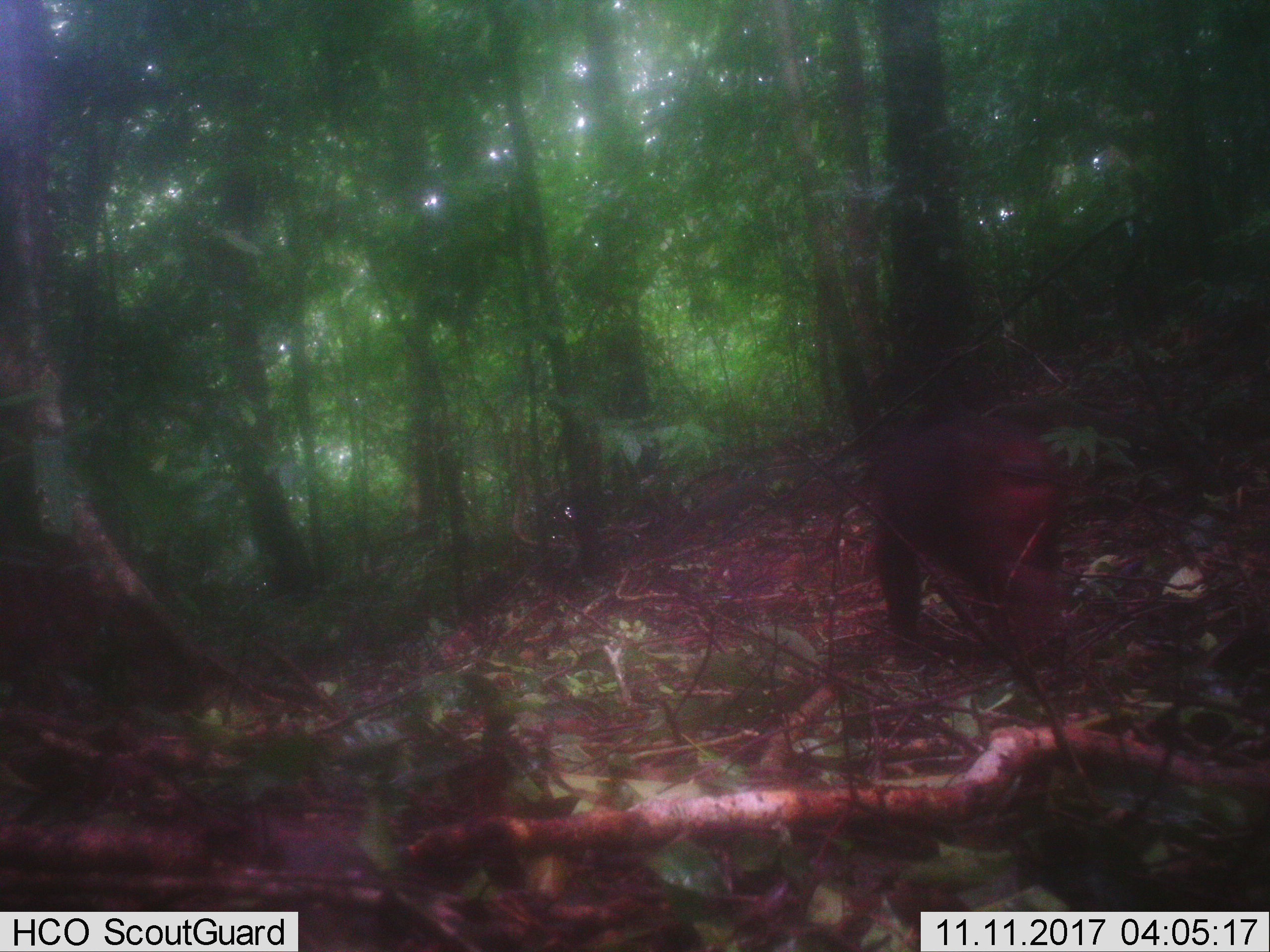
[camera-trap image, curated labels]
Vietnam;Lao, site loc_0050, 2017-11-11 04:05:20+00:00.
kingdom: Animalia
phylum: Chordata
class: Mammalia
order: Primates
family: Cercopithecidae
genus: Macaca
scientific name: Macaca arctoides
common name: stump-tailed macaque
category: stump tailed macaque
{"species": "stump tailed macaque (stump-tailed macaque) (Macaca arctoides)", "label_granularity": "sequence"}